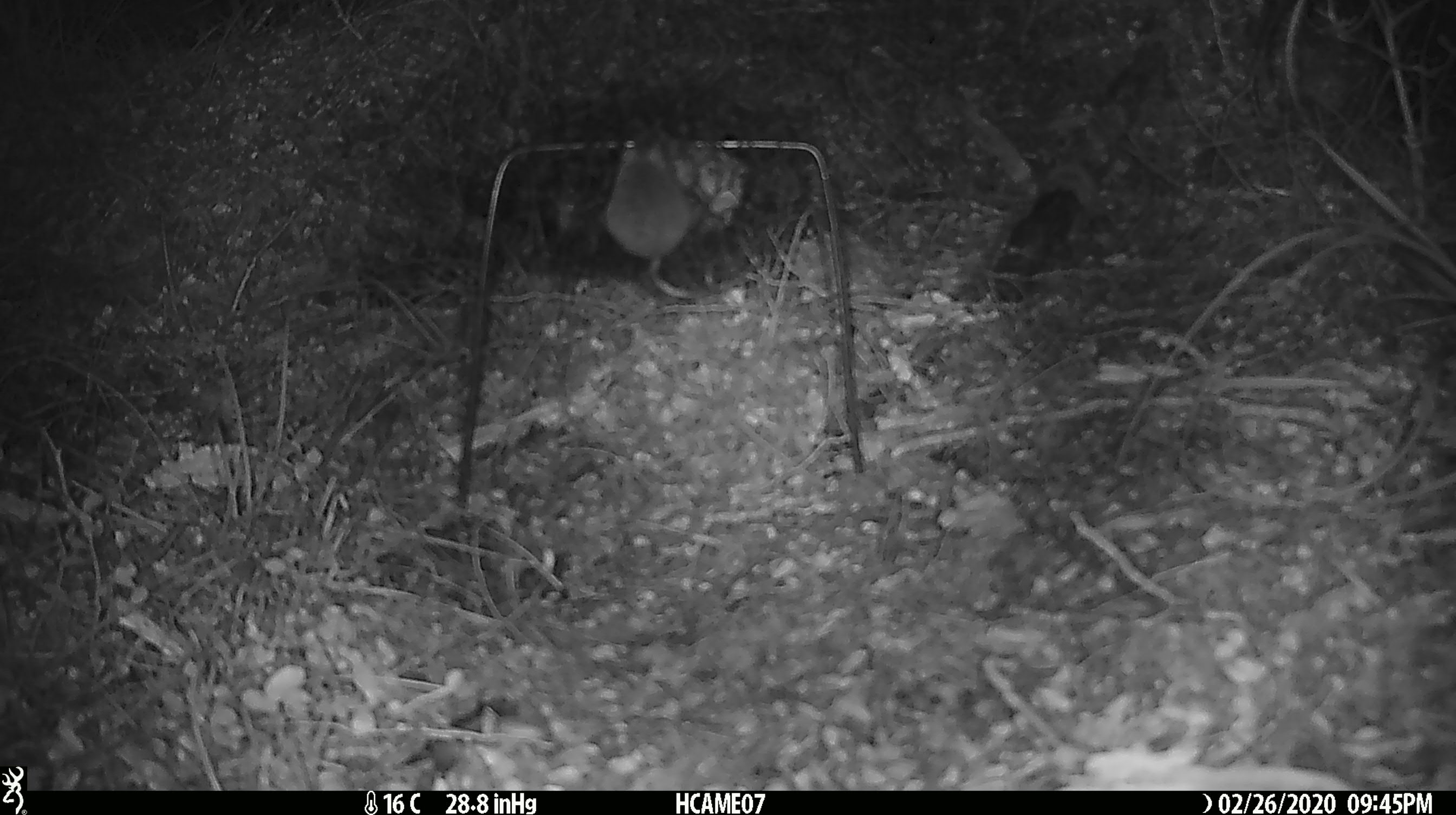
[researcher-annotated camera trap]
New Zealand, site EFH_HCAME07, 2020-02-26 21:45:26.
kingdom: Animalia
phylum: Chordata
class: Mammalia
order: Rodentia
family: Muridae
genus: Mus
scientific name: Mus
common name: mouse